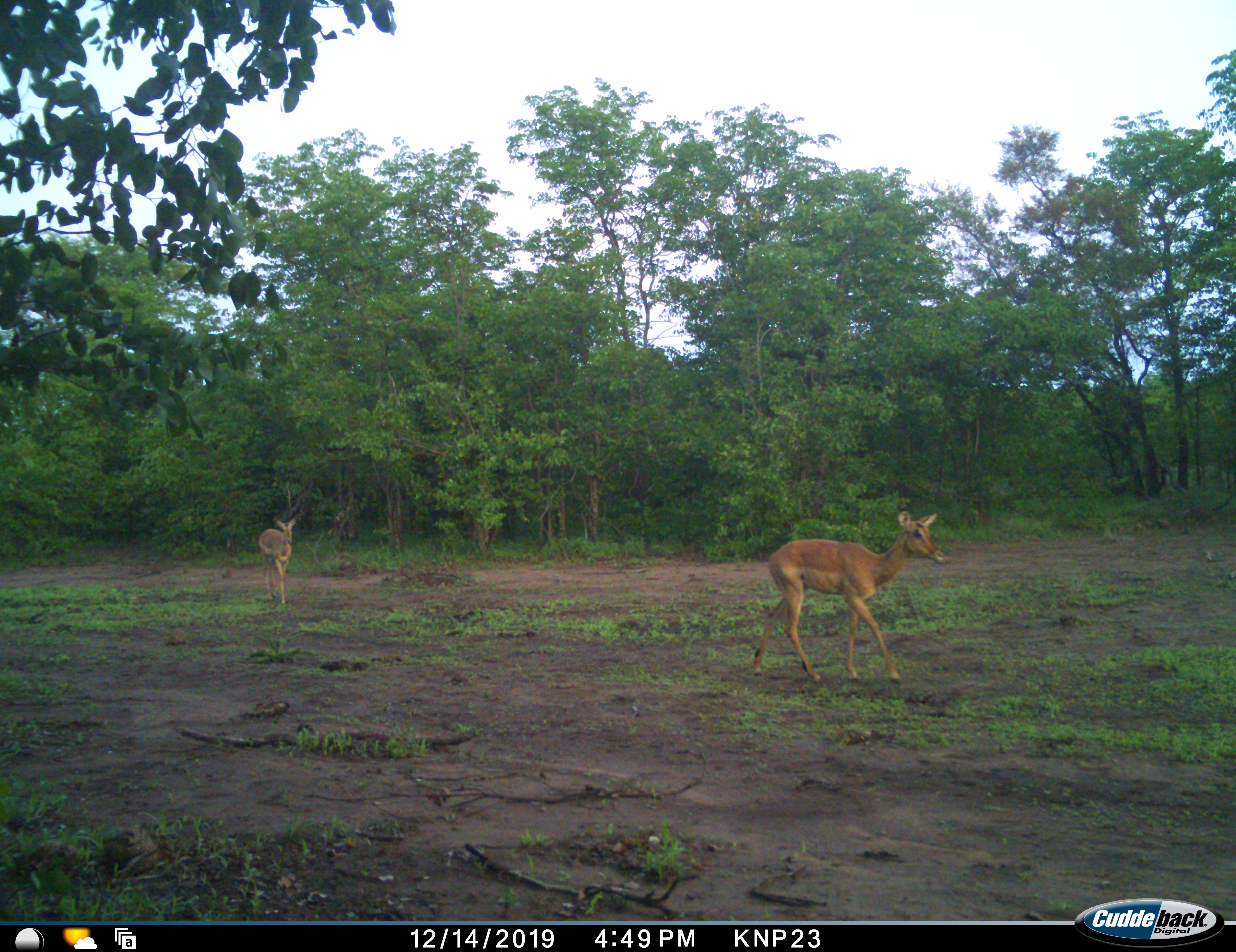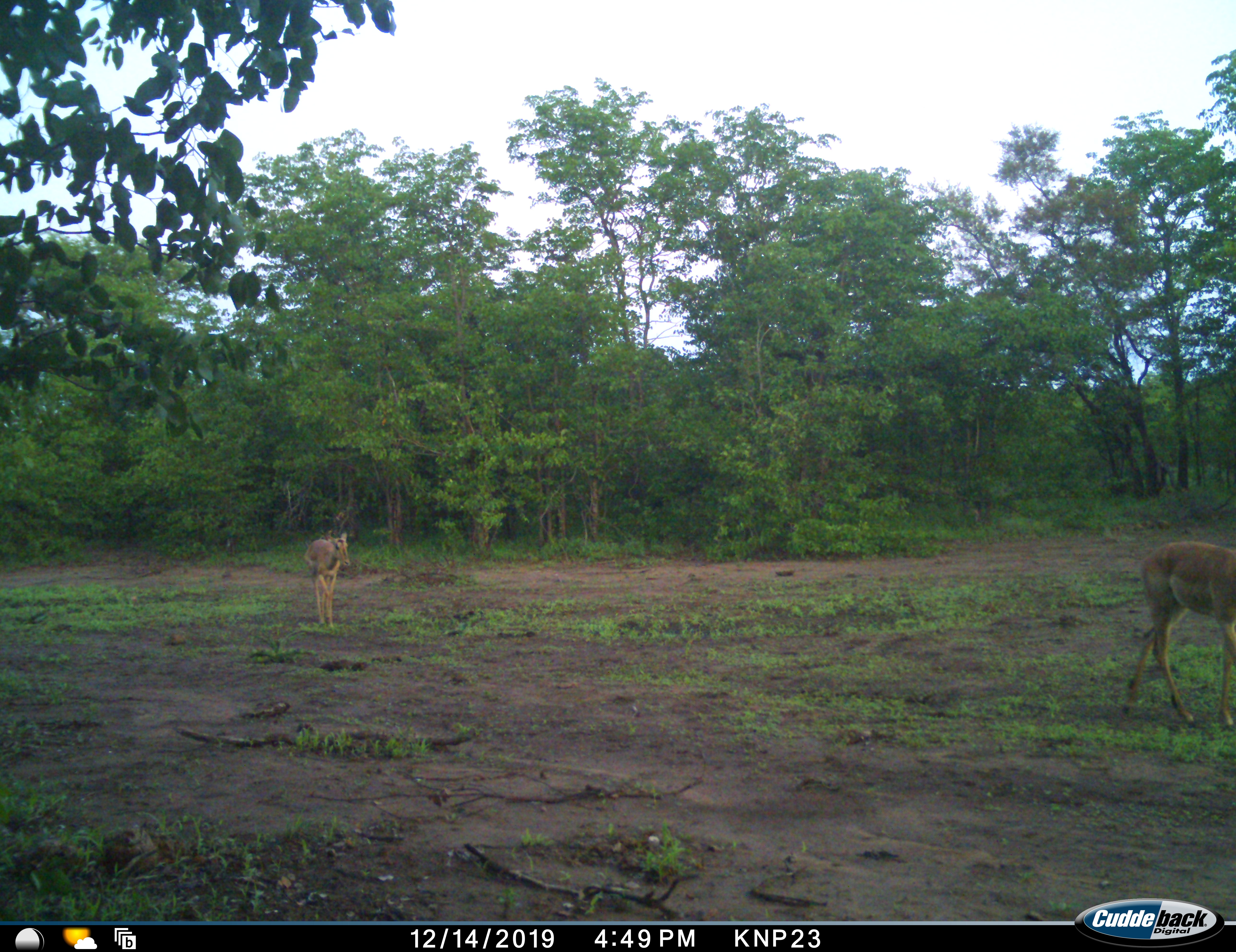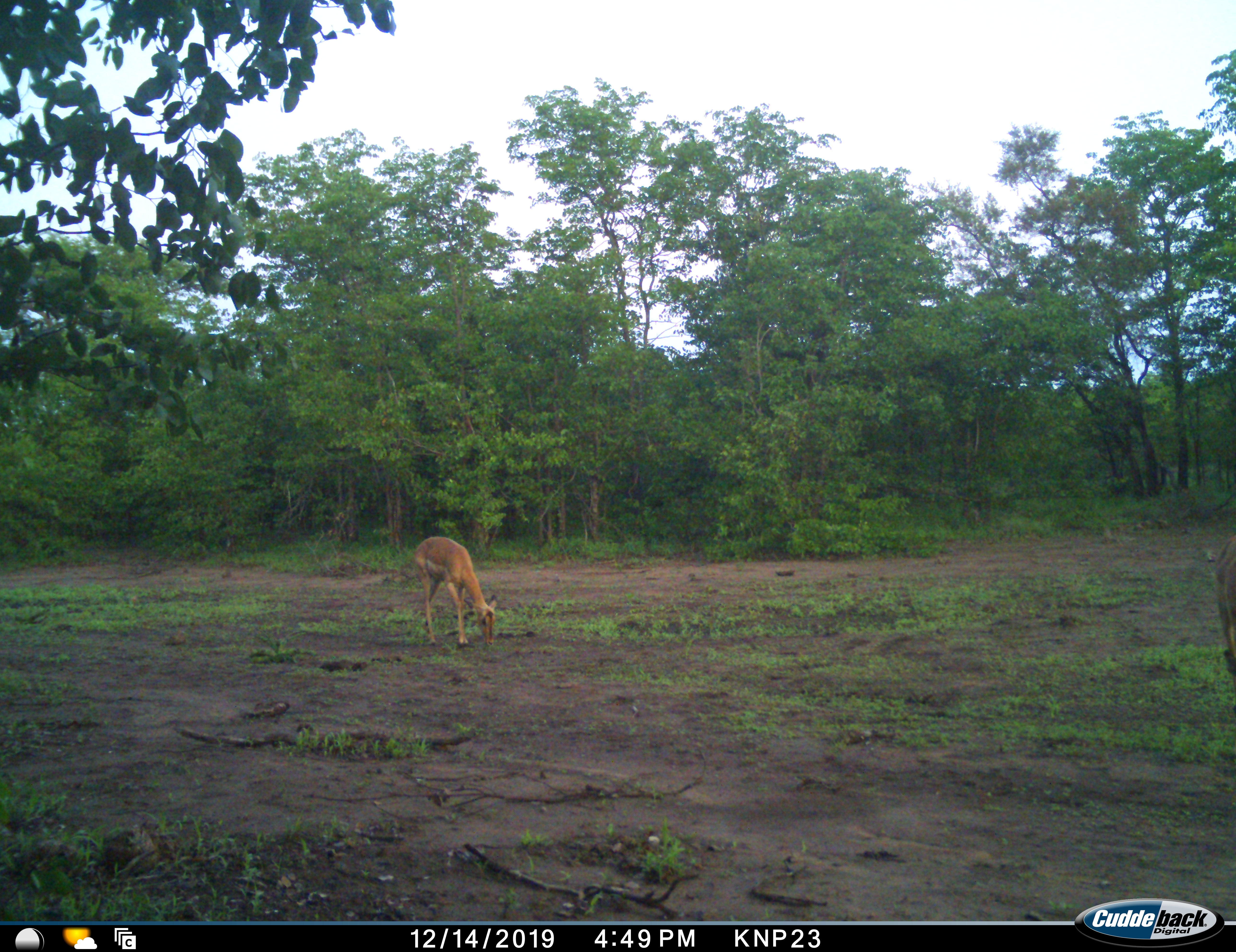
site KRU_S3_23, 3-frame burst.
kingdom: Animalia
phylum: Chordata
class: Mammalia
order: Artiodactyla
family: Bovidae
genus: Aepyceros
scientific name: Aepyceros melampus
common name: impala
Impala (Aepyceros melampus), count 2. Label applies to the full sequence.